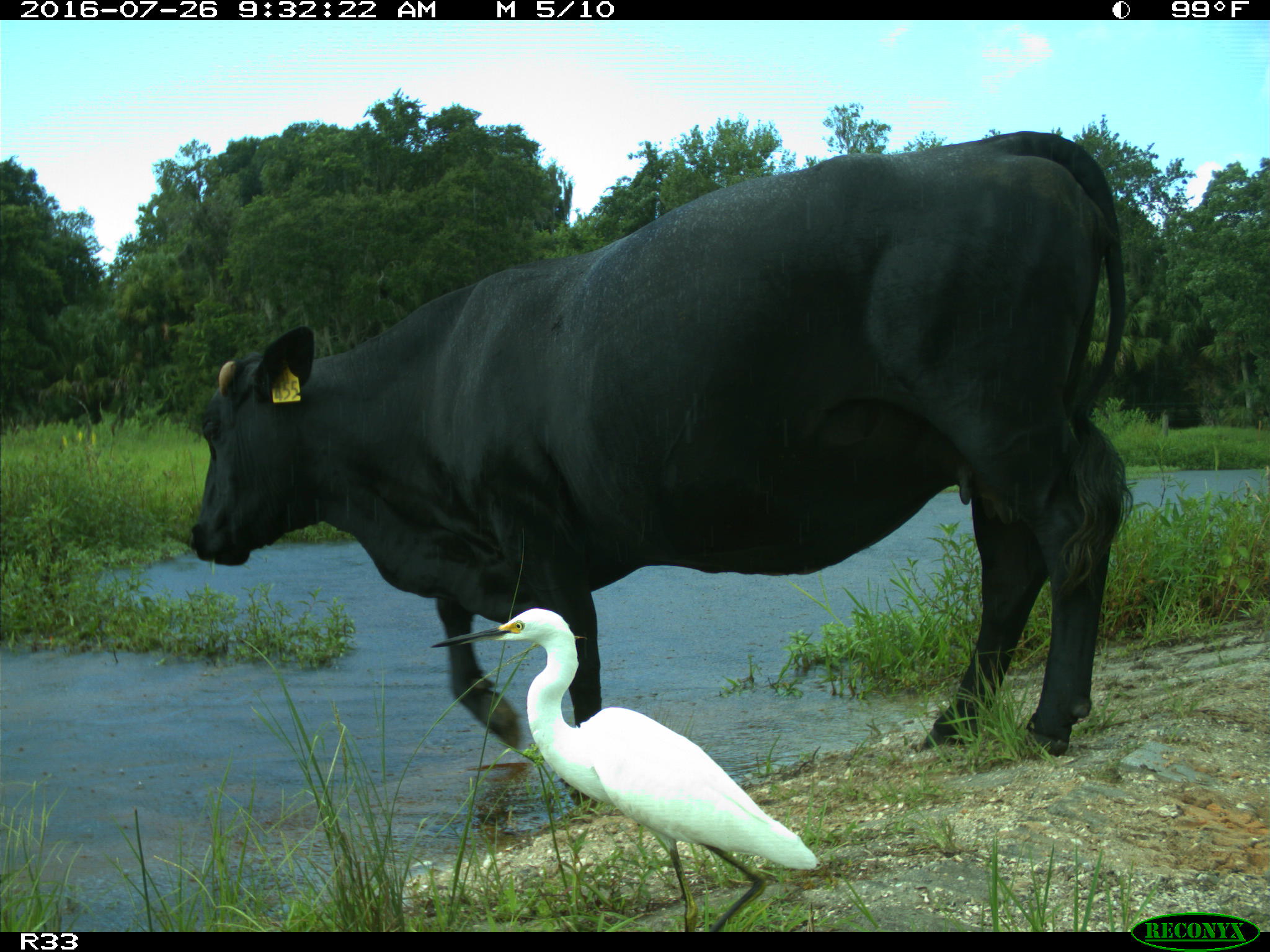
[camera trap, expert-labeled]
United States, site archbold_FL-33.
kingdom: Animalia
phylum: Chordata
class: Mammalia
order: Artiodactyla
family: Bovidae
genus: Bos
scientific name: Bos taurus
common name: domestic cow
Bos taurus (domestic cow).